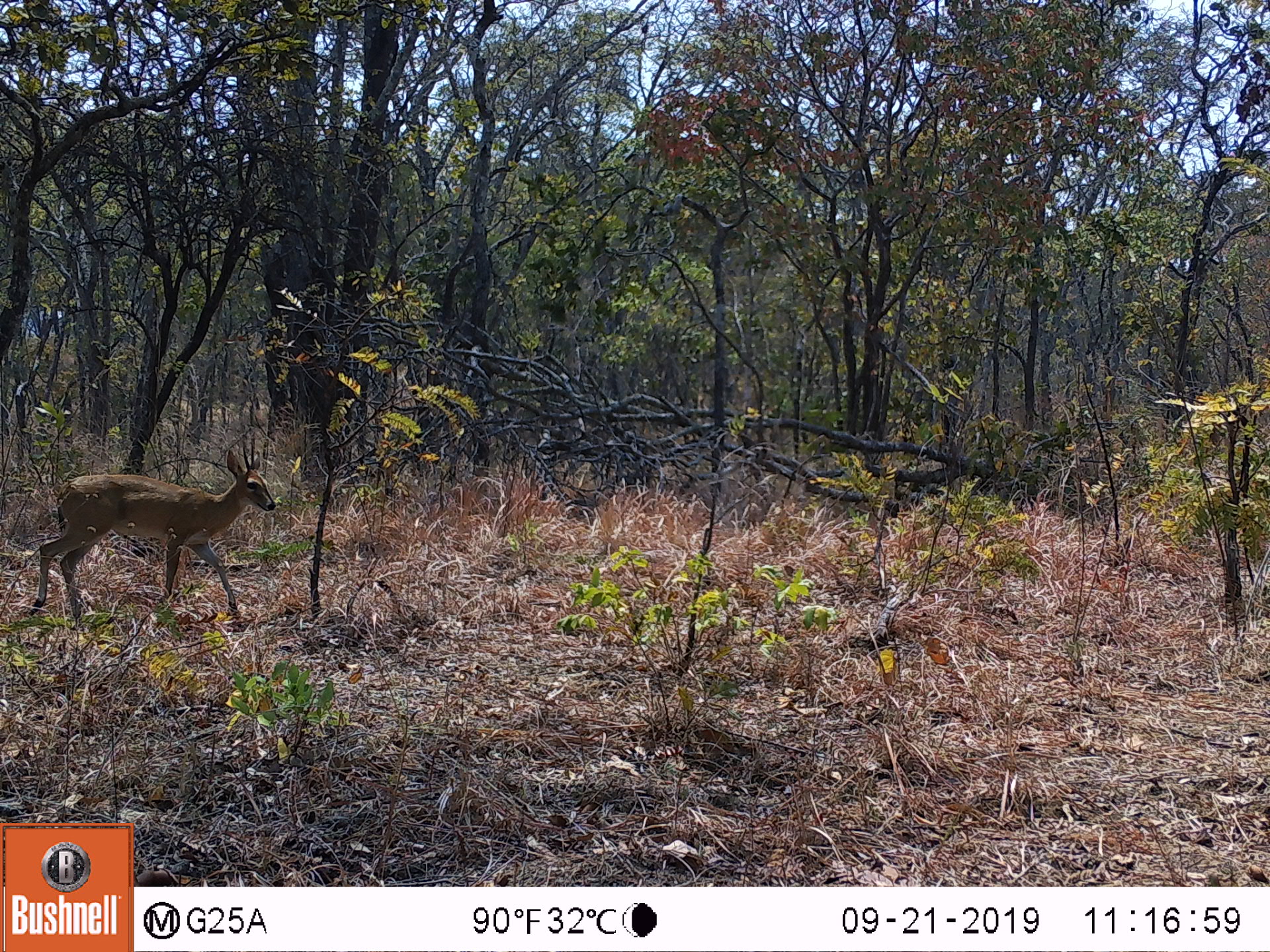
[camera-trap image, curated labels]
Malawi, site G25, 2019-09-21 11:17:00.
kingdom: Animalia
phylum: Chordata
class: Mammalia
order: Artiodactyla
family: Bovidae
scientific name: Antilopinae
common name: small antelope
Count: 1.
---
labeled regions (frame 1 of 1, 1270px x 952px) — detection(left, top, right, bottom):
small antelope: detection(29, 434, 279, 621)